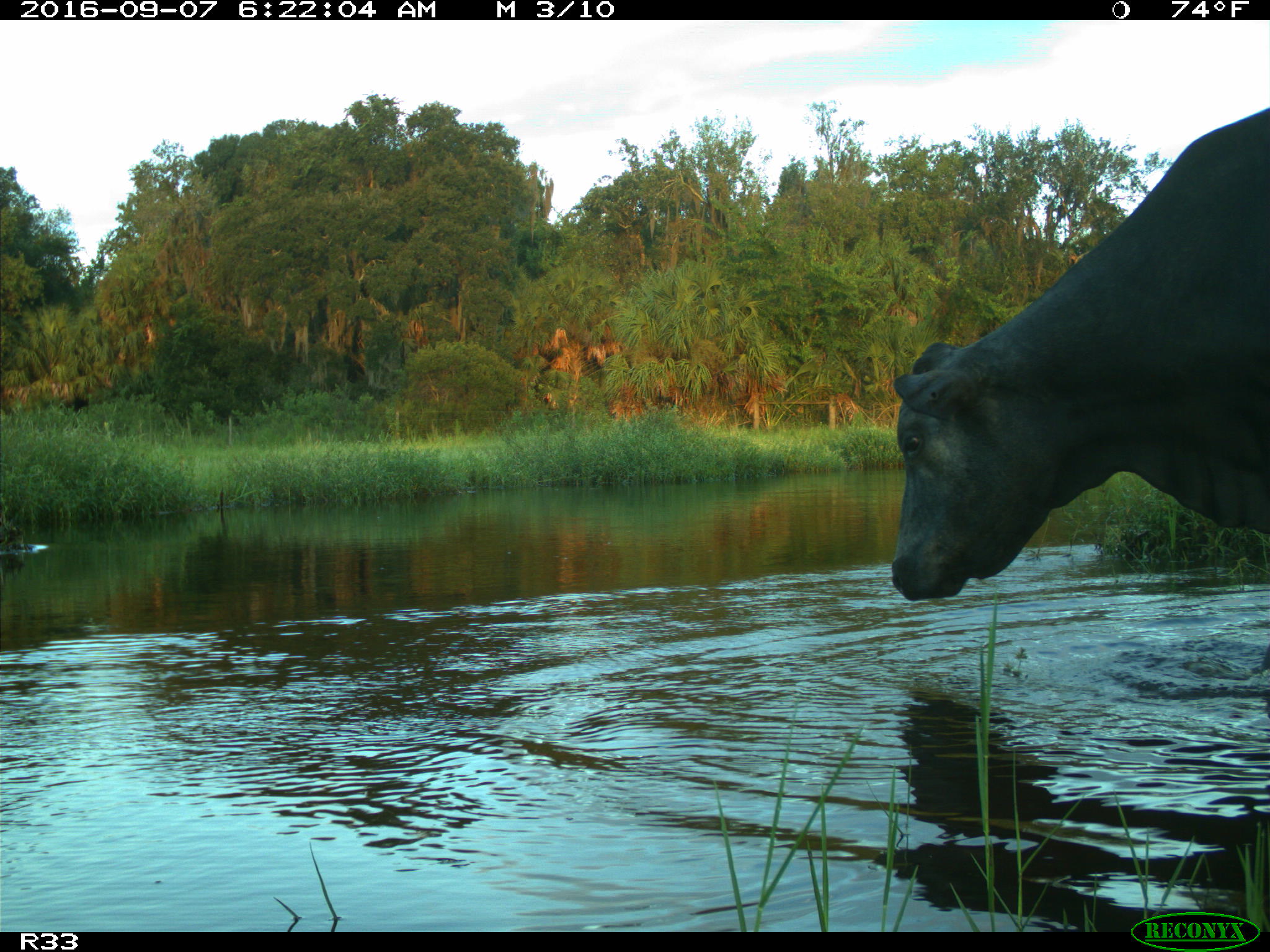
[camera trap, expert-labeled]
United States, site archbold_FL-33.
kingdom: Animalia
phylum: Chordata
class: Mammalia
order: Artiodactyla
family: Bovidae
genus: Bos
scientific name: Bos taurus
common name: domestic cow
Bos taurus (domestic cow).